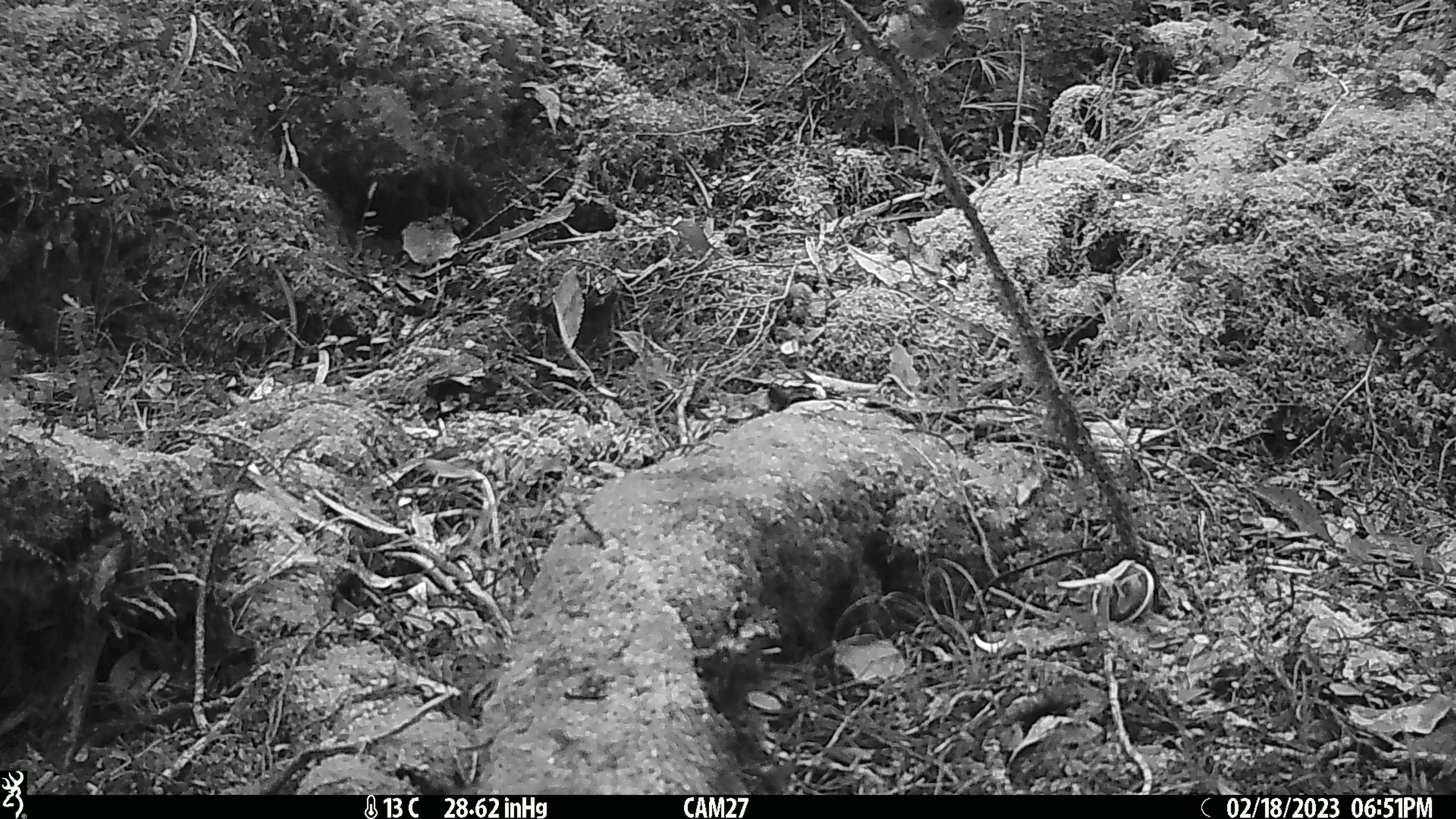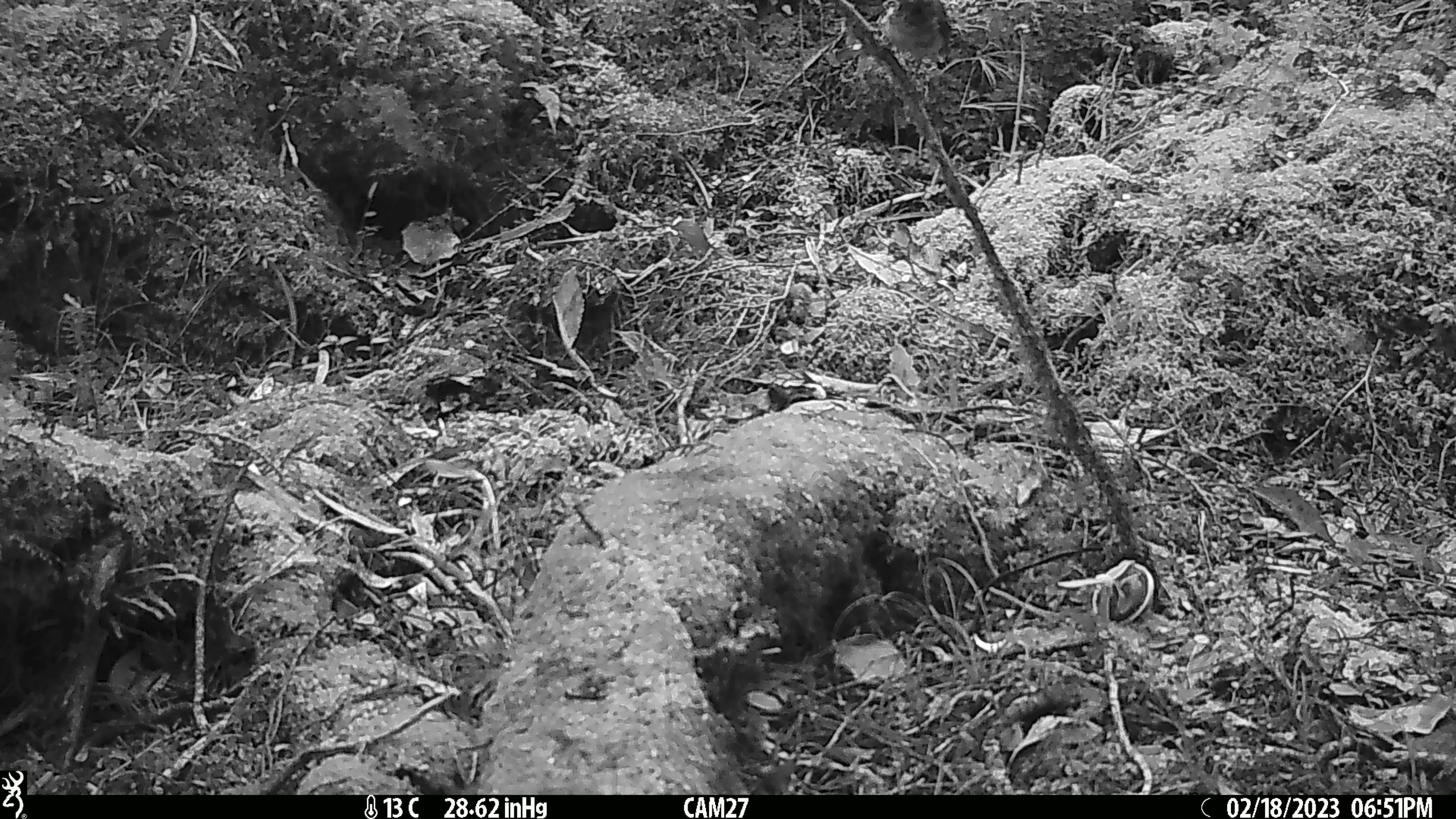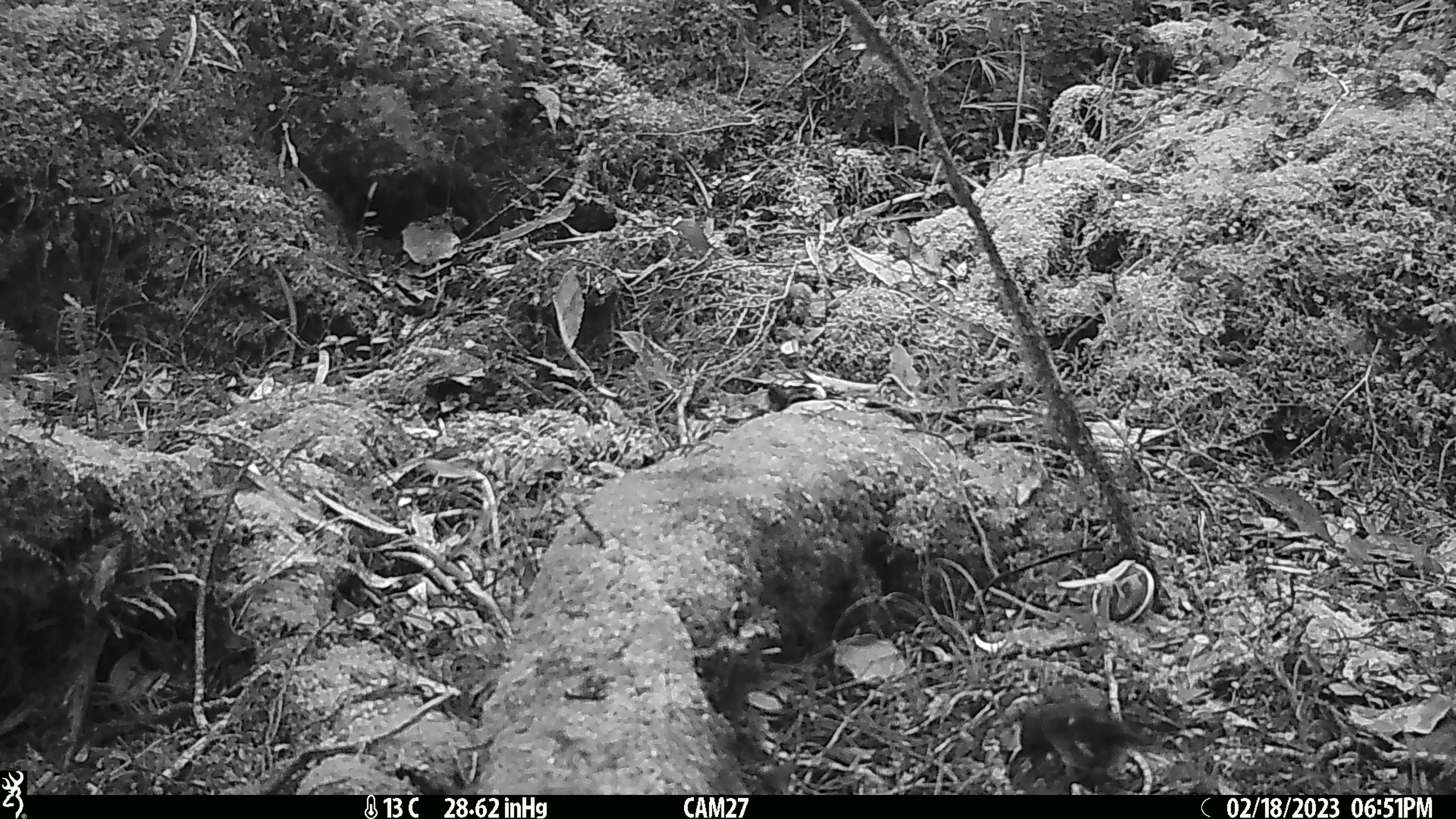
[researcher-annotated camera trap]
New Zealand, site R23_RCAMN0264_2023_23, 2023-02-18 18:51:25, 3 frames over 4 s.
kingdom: Animalia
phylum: Chordata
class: Aves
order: Passeriformes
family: Petroicidae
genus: Petroica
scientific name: Petroica macrocephala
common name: tomtit